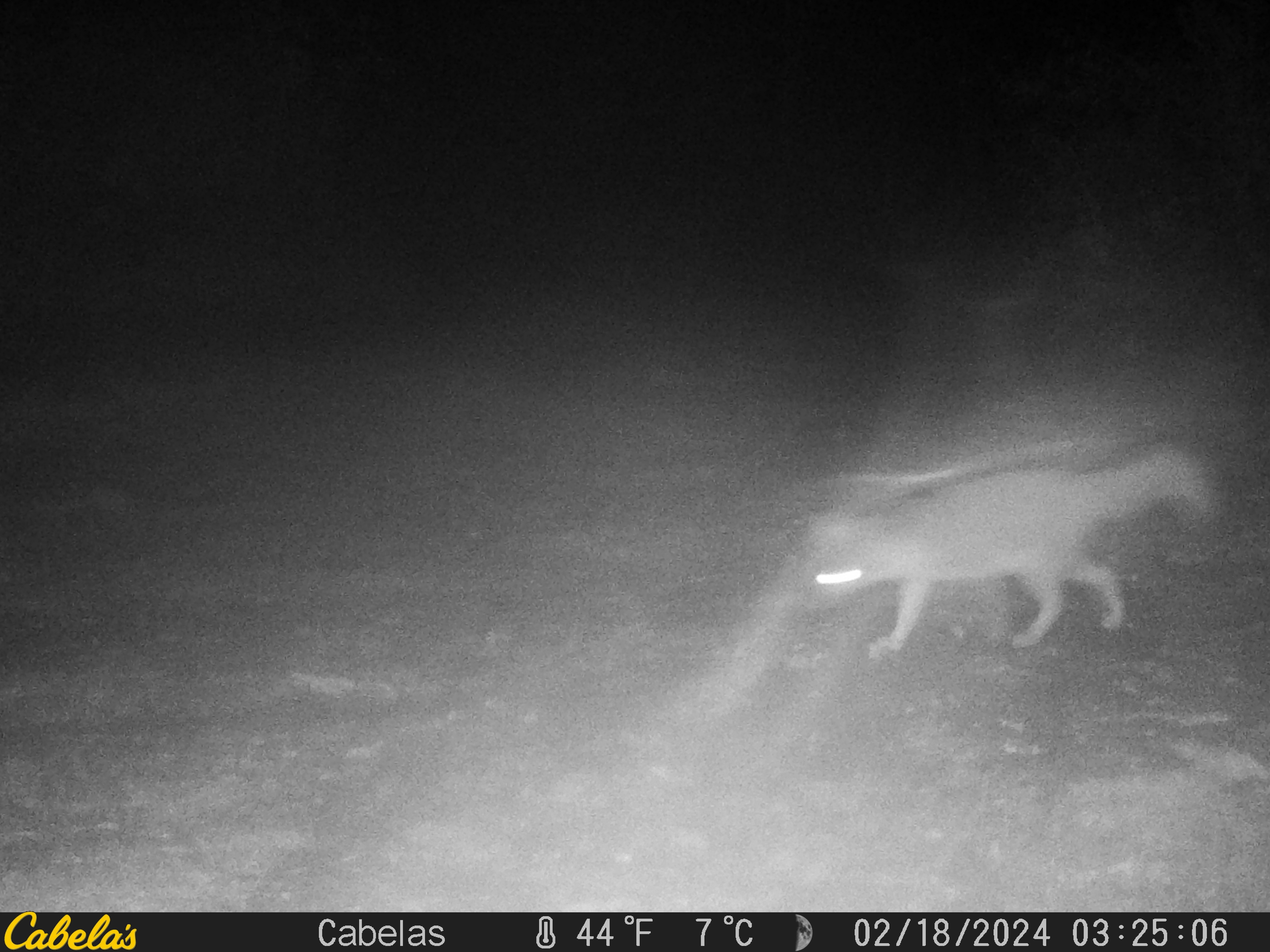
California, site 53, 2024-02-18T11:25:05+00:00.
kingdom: Animalia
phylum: Chordata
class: Mammalia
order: Carnivora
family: Canidae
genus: Urocyon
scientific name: Urocyon cinereoargenteus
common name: gray fox